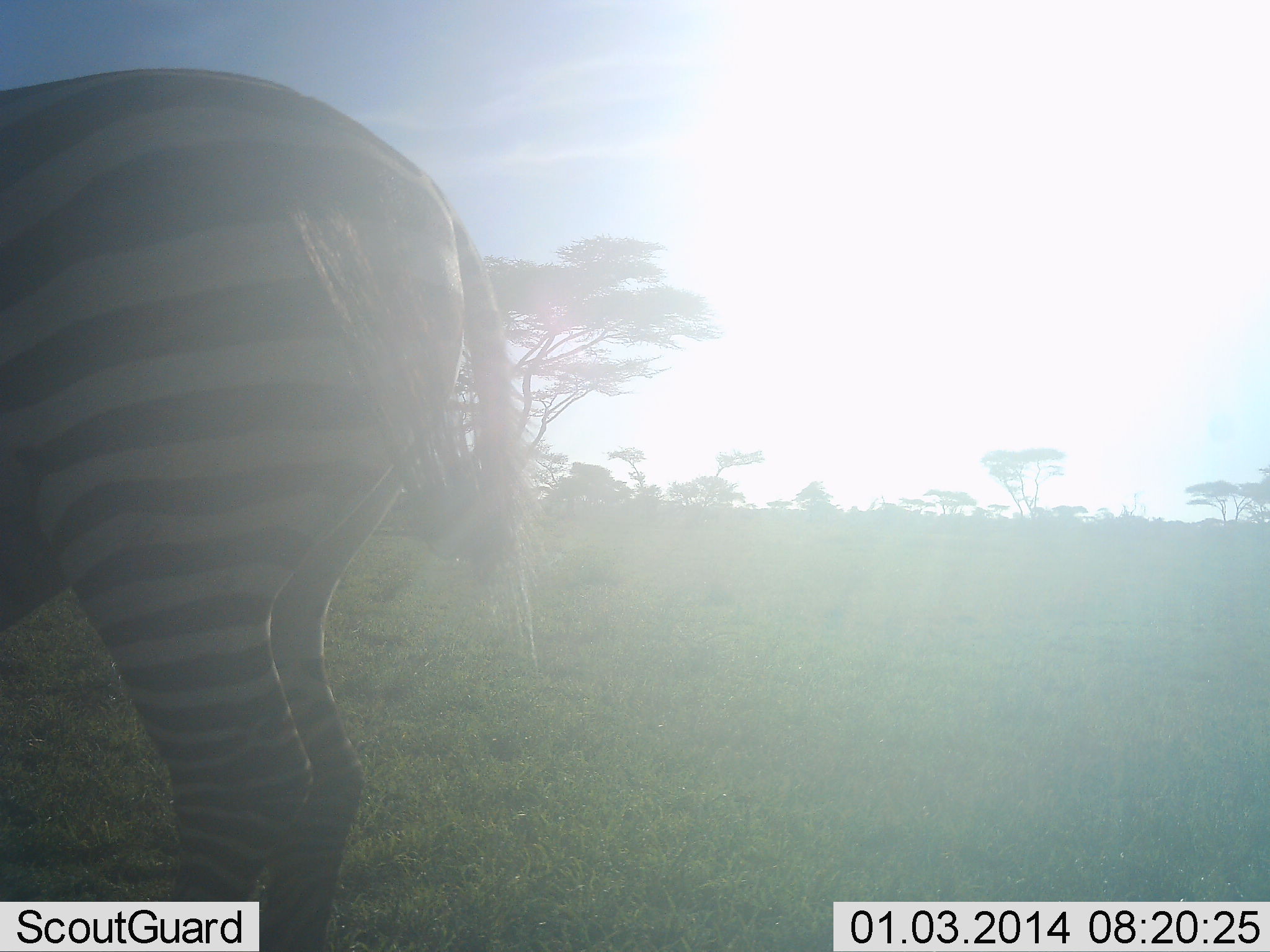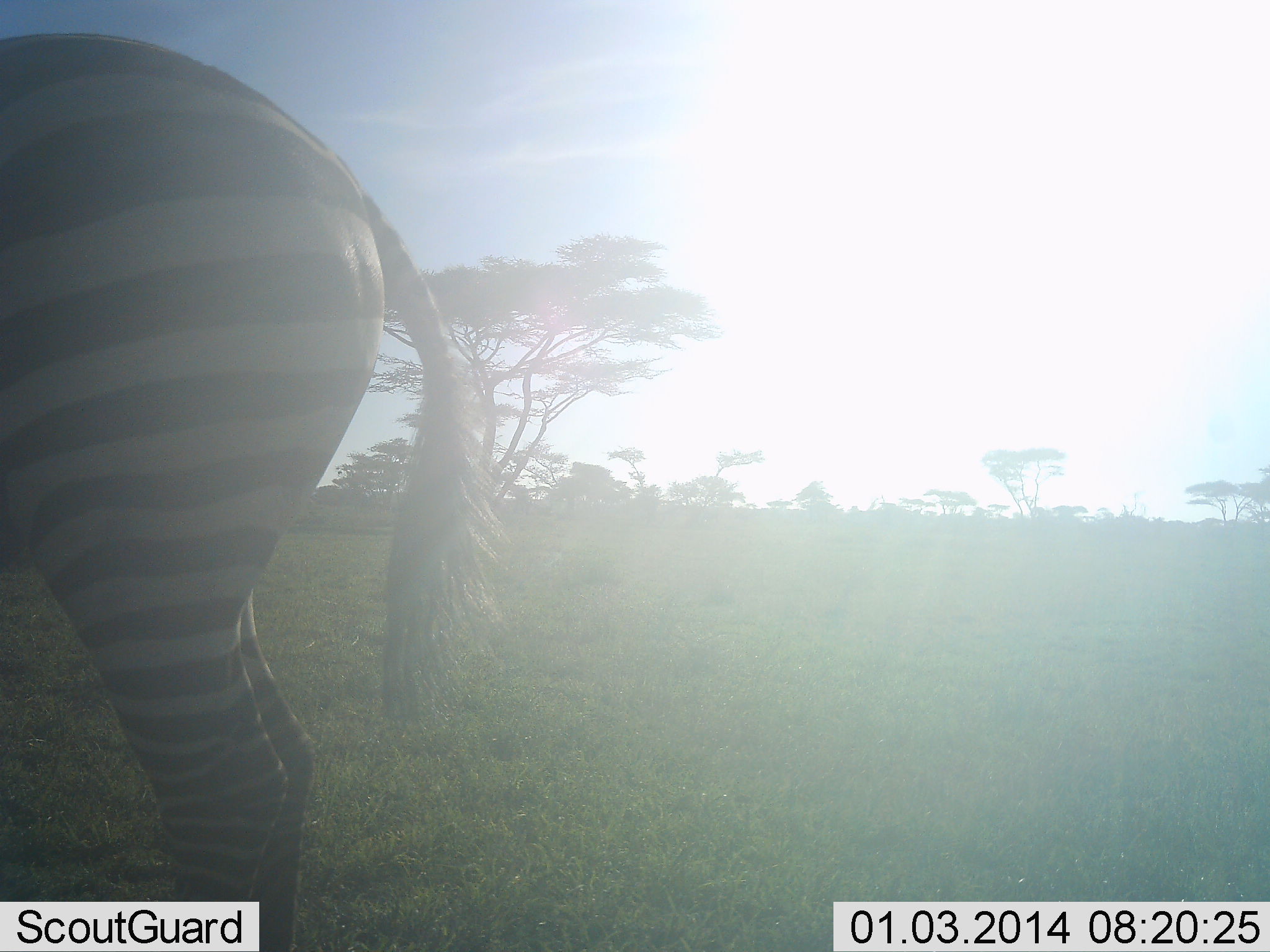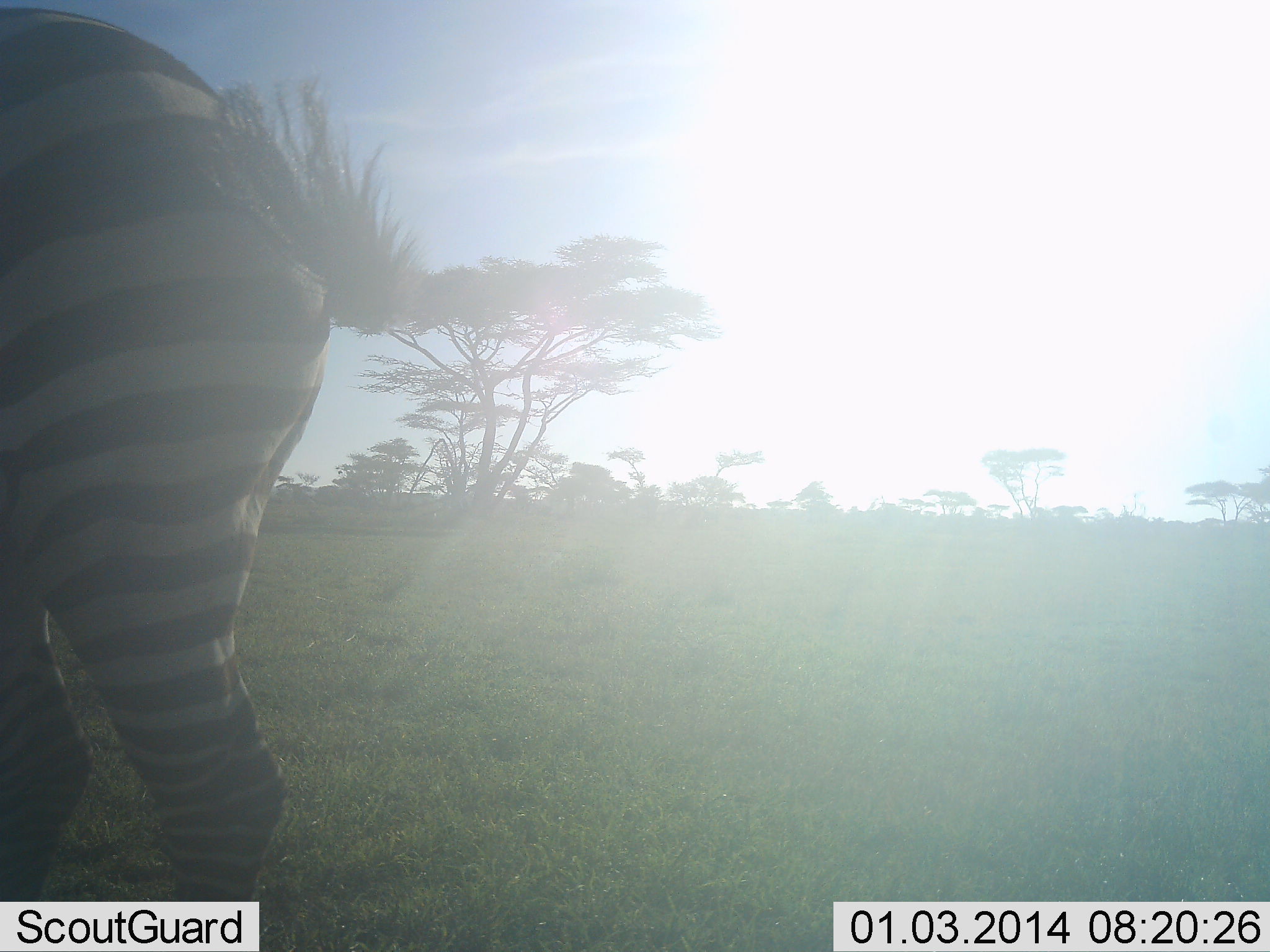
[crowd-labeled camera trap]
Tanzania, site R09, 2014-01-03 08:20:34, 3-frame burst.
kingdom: Animalia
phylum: Chordata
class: Mammalia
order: Perissodactyla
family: Equidae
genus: Equus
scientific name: Equus quagga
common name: plains zebra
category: zebra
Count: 1.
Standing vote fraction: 80%.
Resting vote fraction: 0%.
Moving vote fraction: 20%.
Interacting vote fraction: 0%.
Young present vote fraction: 0%.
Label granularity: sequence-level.